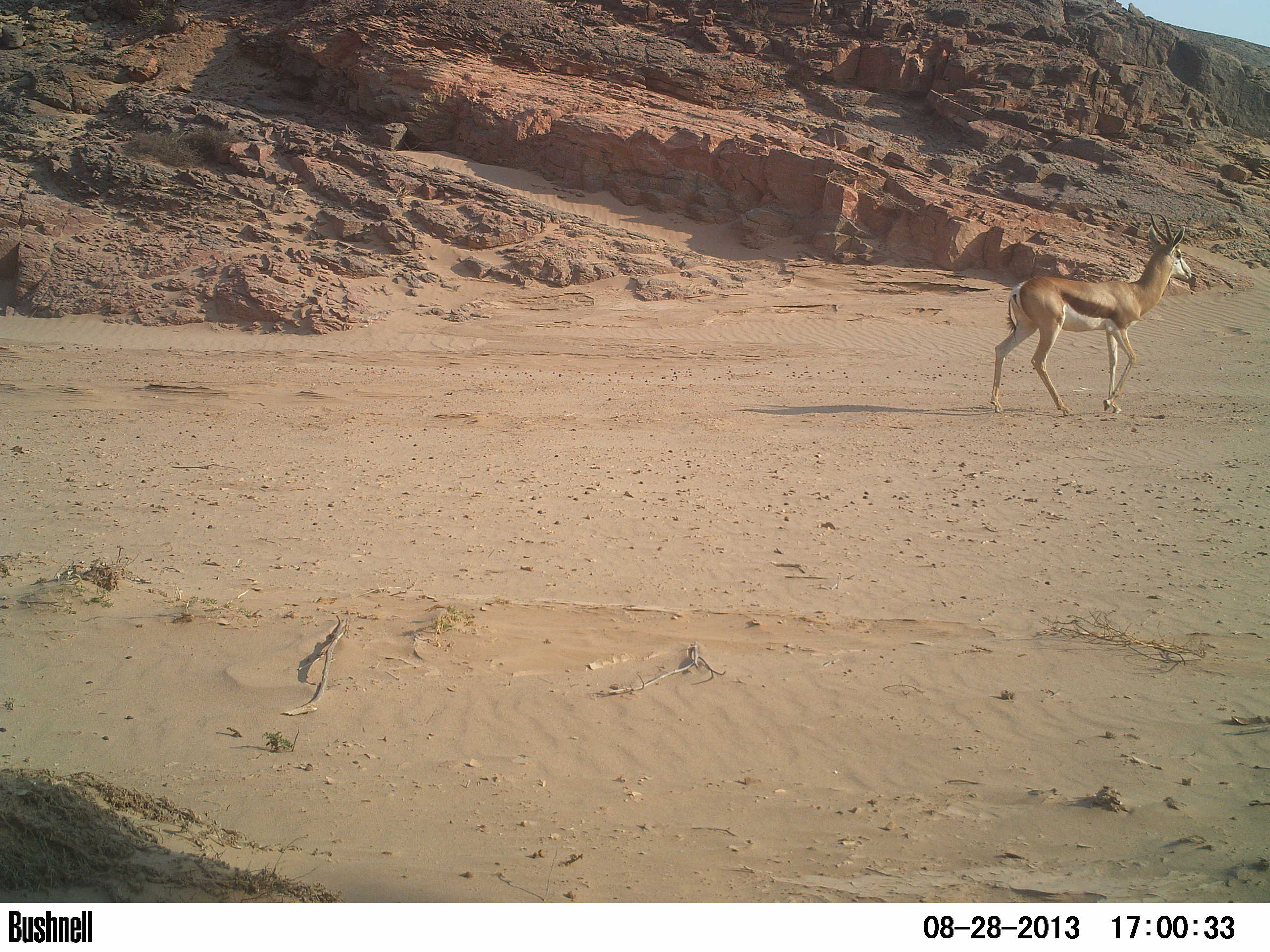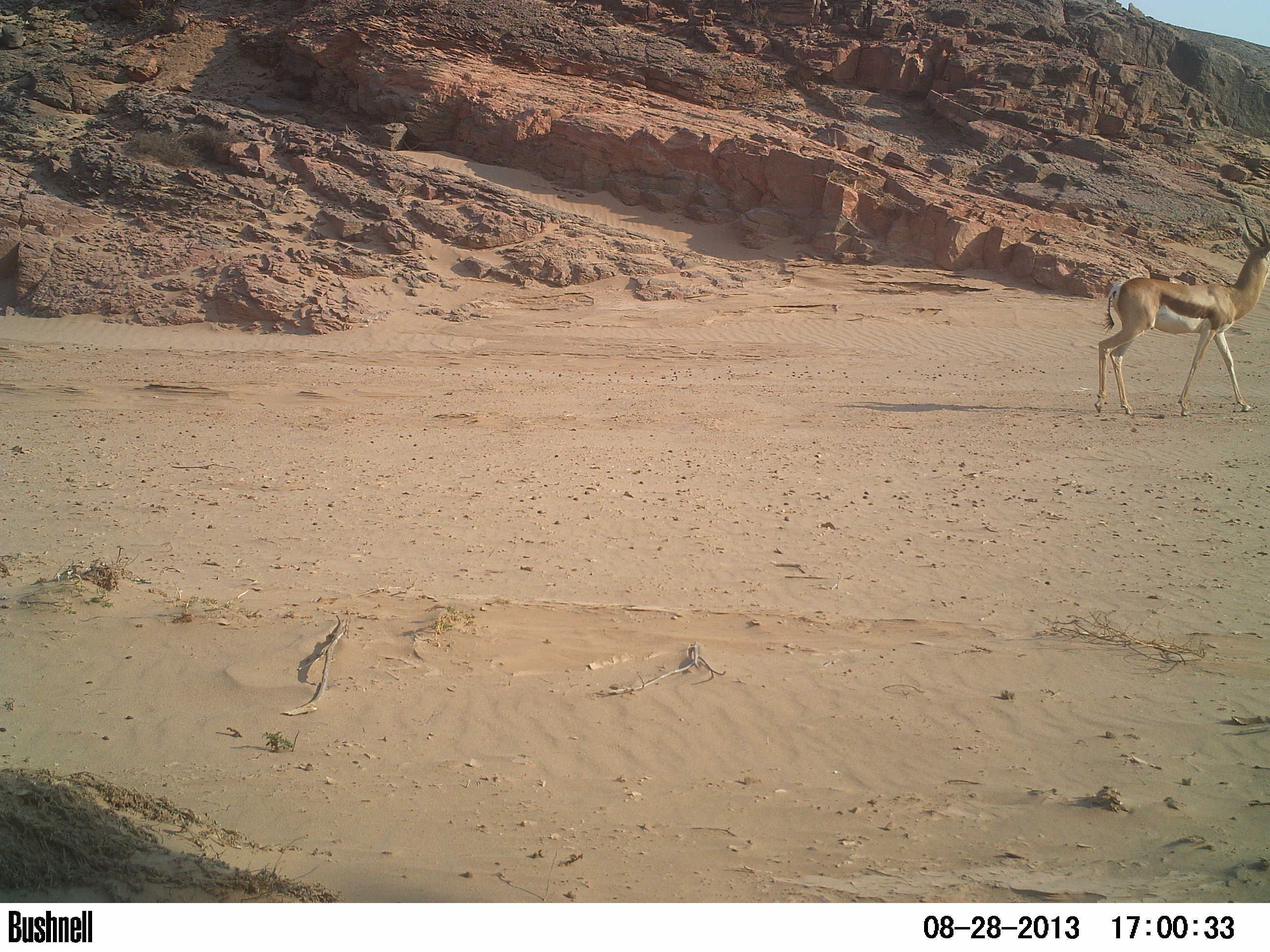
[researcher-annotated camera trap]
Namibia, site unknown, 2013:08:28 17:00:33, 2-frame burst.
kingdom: Animalia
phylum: Chordata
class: Mammalia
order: Artiodactyla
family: Bovidae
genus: Antidorcas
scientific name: Antidorcas marsupialis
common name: springbok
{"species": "Antidorcas marsupialis (springbok)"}